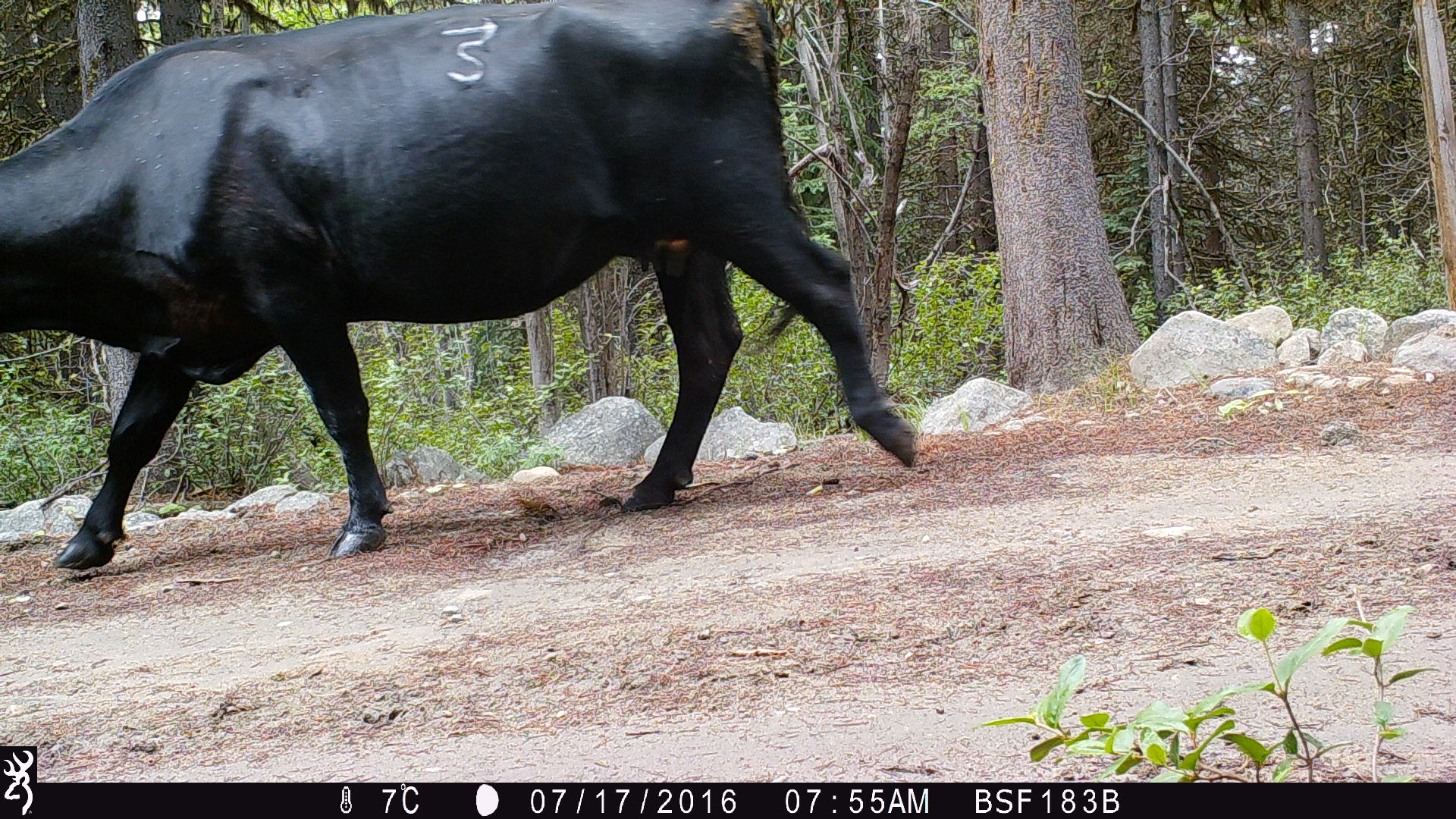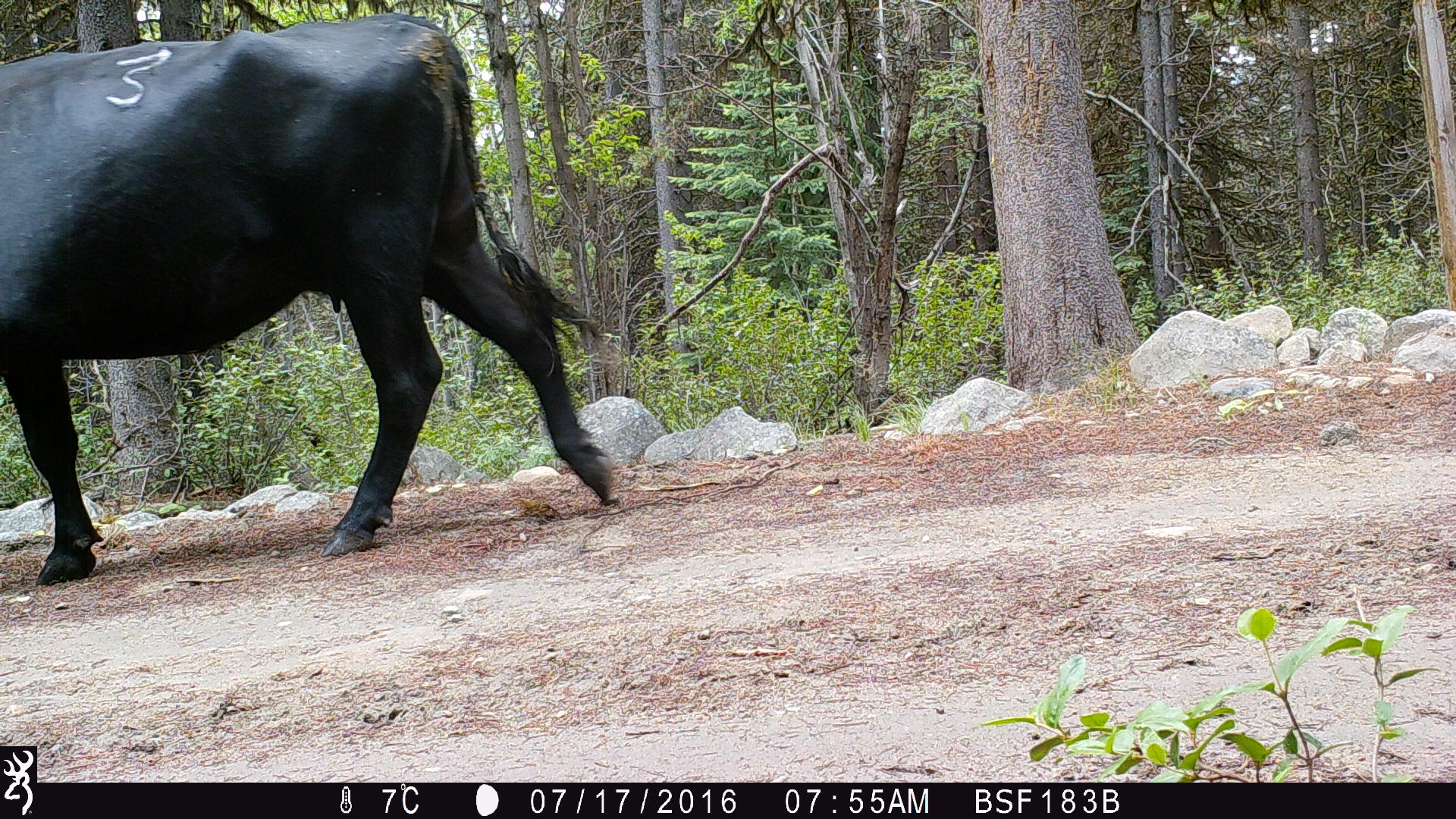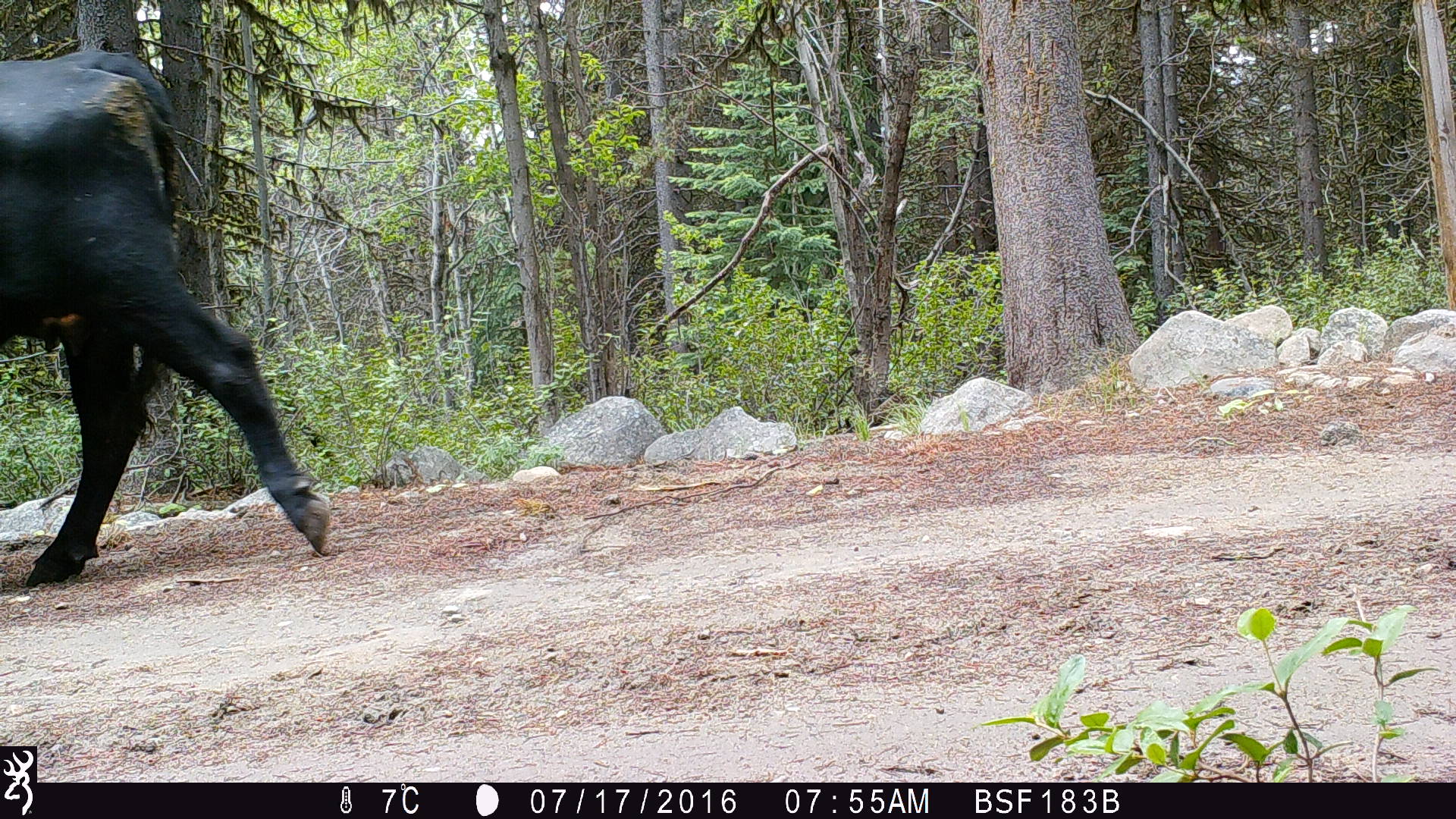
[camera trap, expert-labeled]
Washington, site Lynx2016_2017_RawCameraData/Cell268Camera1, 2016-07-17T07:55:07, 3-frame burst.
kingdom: Animalia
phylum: Chordata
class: Mammalia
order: Artiodactyla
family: Bovidae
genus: Bos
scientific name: Bos taurus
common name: domestic cattle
Domestic cattle (Bos taurus). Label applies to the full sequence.